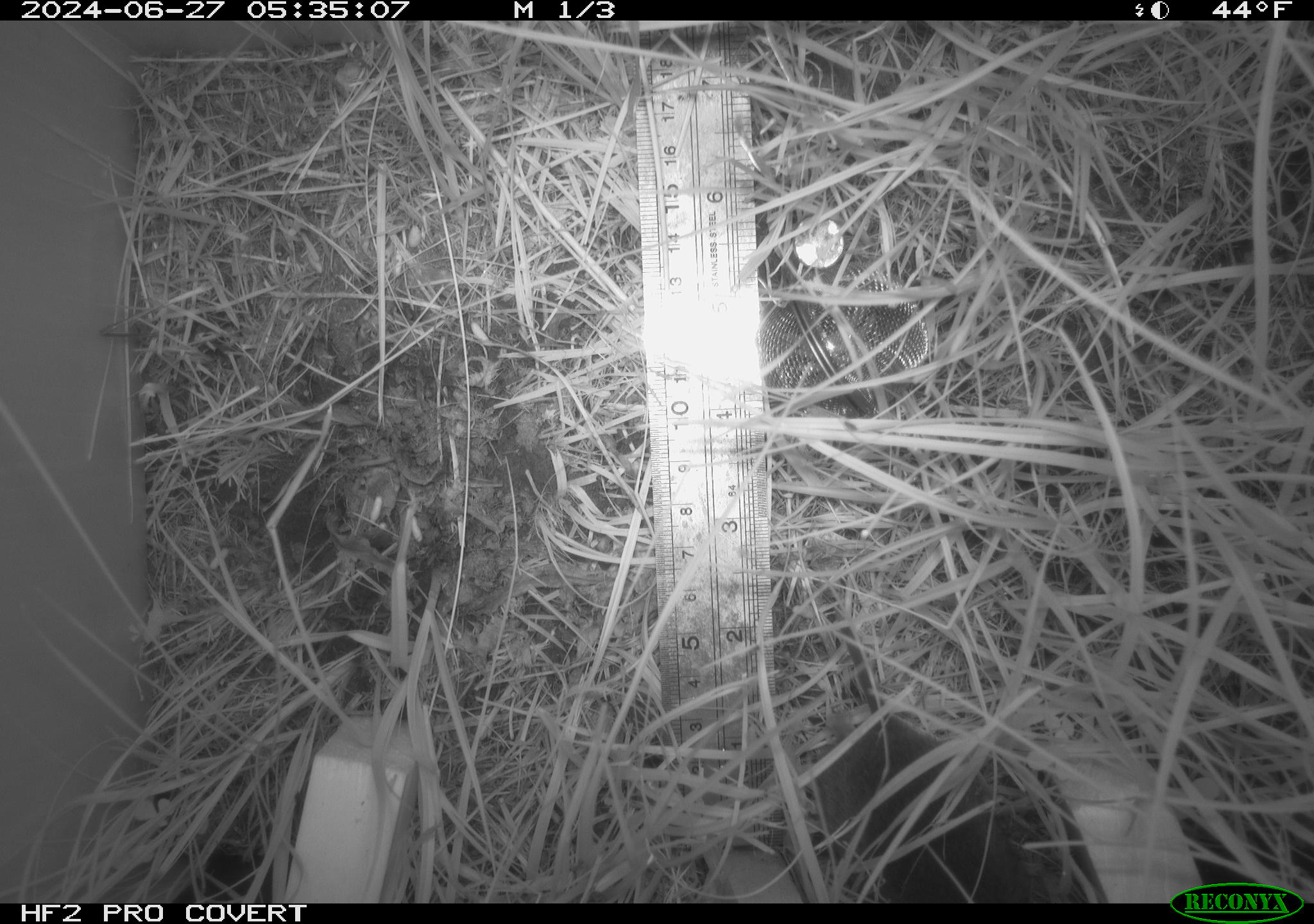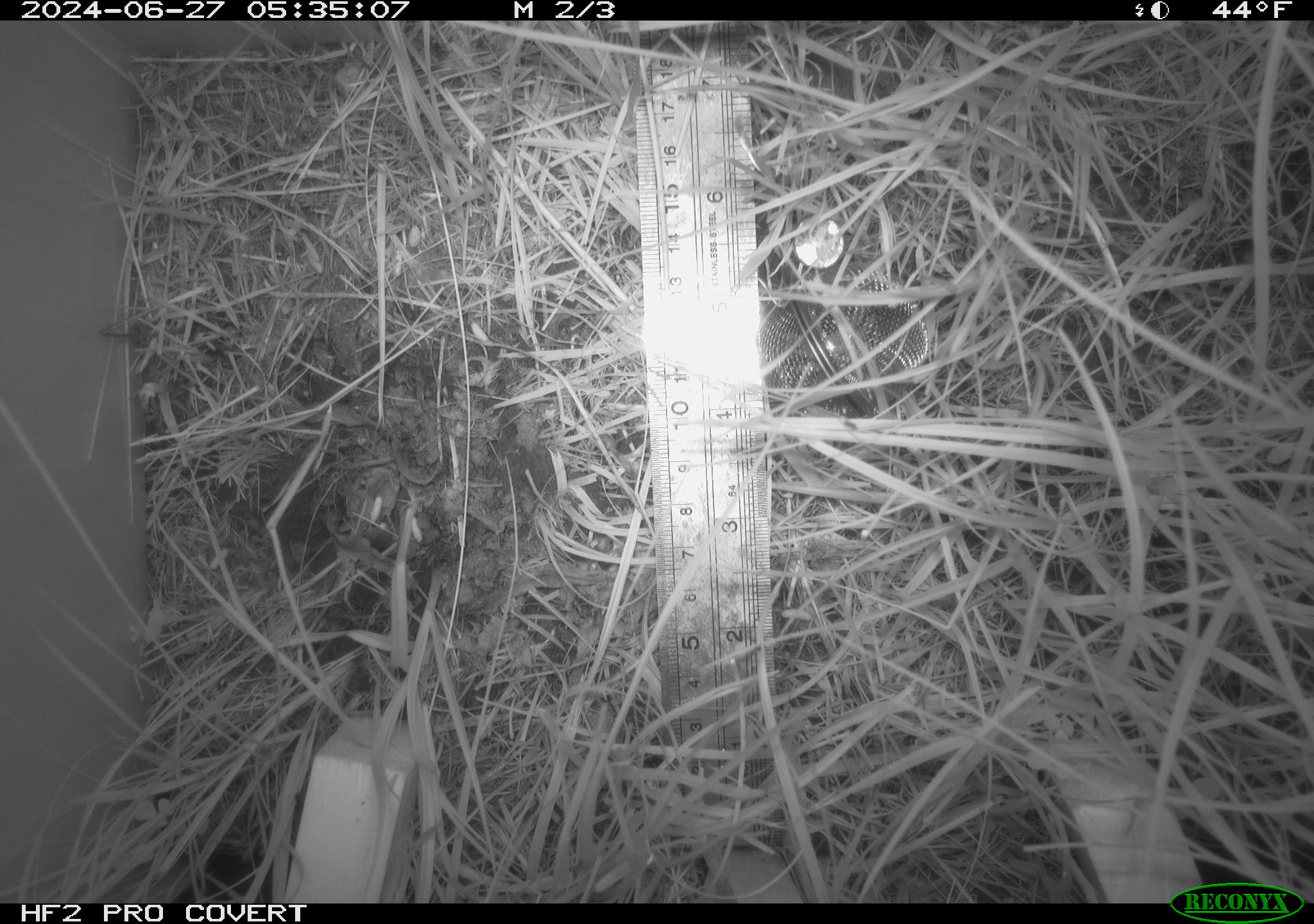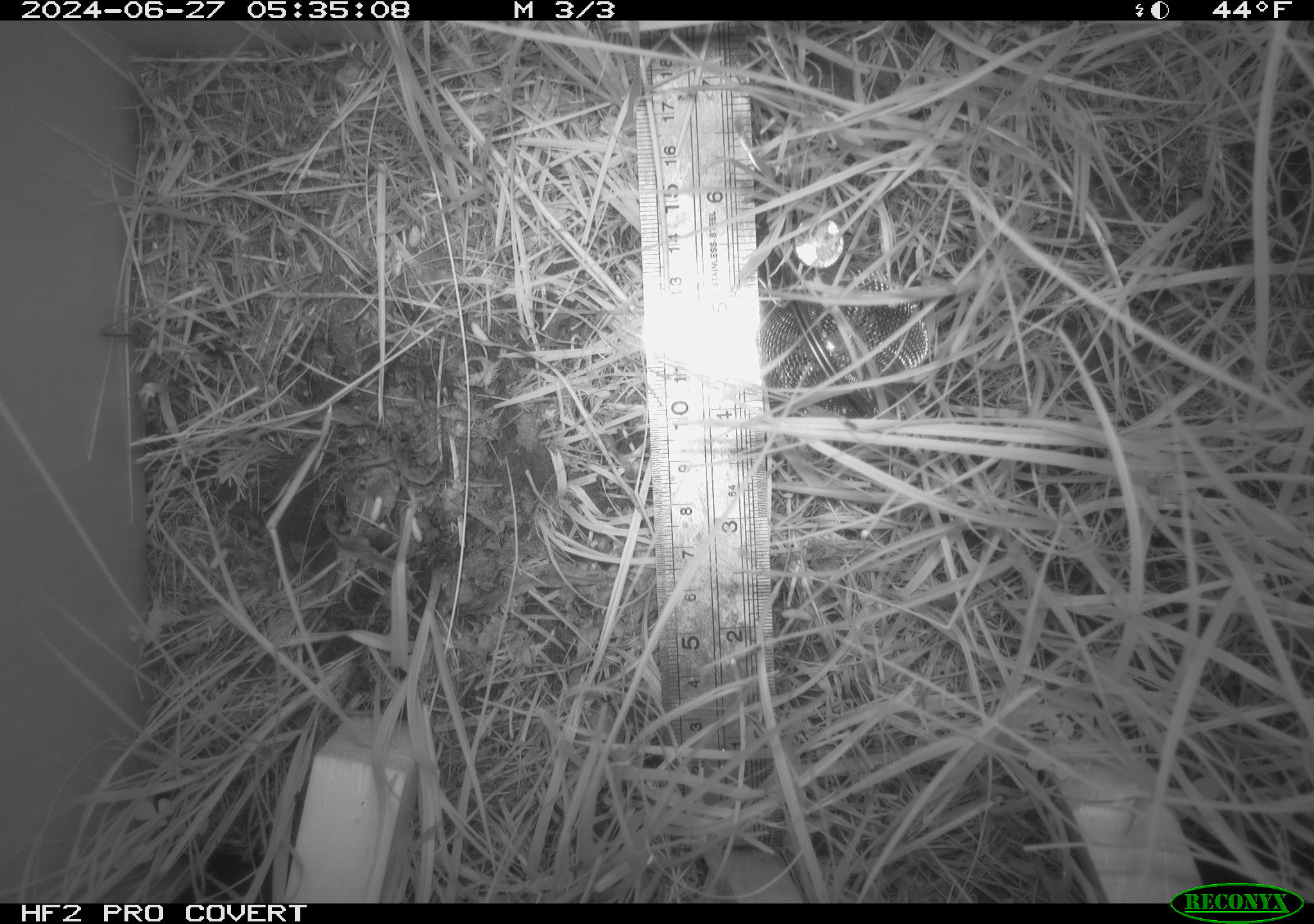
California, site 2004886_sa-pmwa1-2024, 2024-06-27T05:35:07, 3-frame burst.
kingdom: Animalia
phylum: Chordata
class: Mammalia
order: Rodentia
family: Cricetidae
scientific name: Arvicolinae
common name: voles, lemmings, and muskrats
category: arvicolinae subfamily